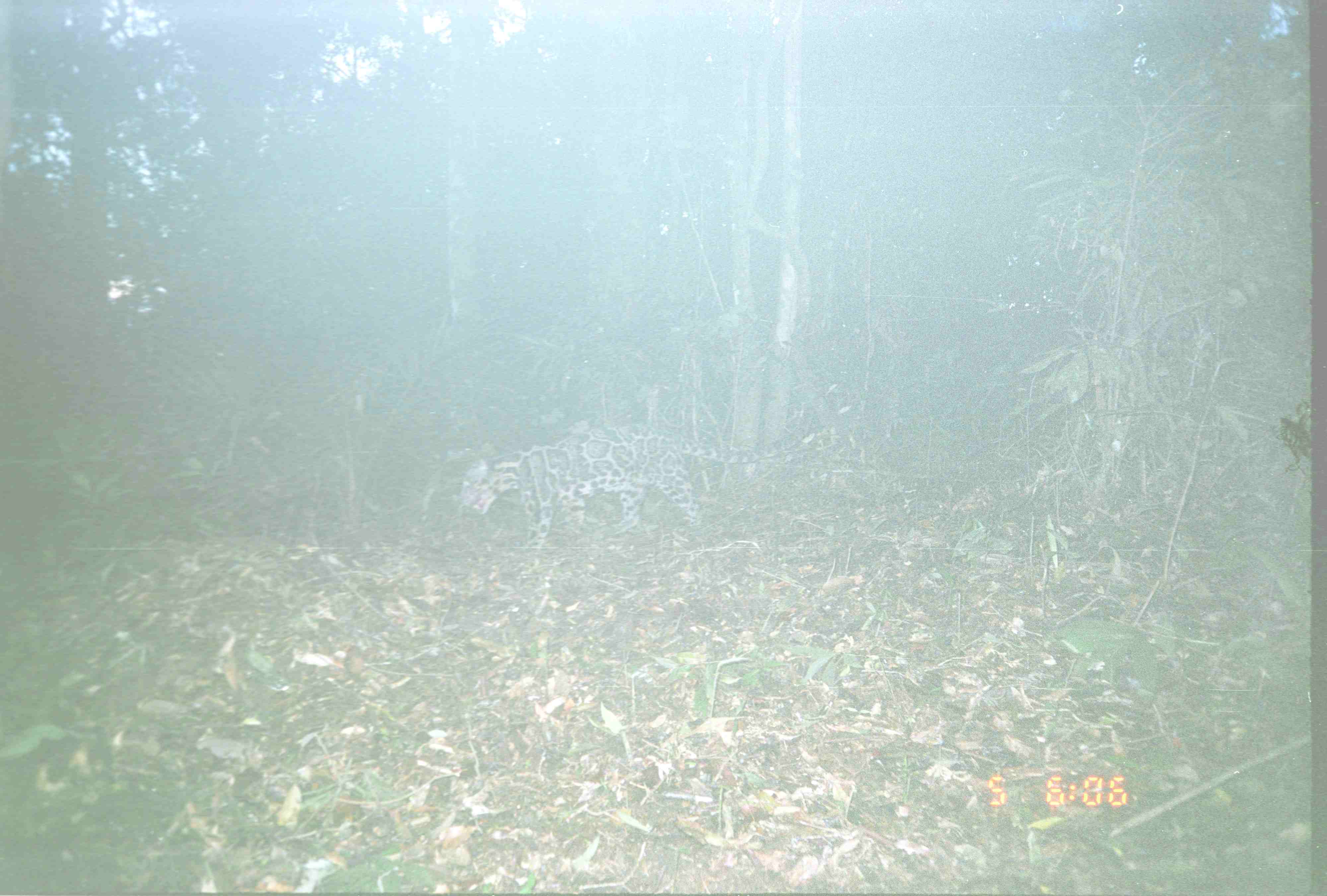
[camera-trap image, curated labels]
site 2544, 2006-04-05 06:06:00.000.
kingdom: Animalia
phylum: Chordata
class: Mammalia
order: Carnivora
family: Felidae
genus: Neofelis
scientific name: Neofelis nebulosa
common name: mainland clouded leopard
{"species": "Neofelis nebulosa (mainland clouded leopard)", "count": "1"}